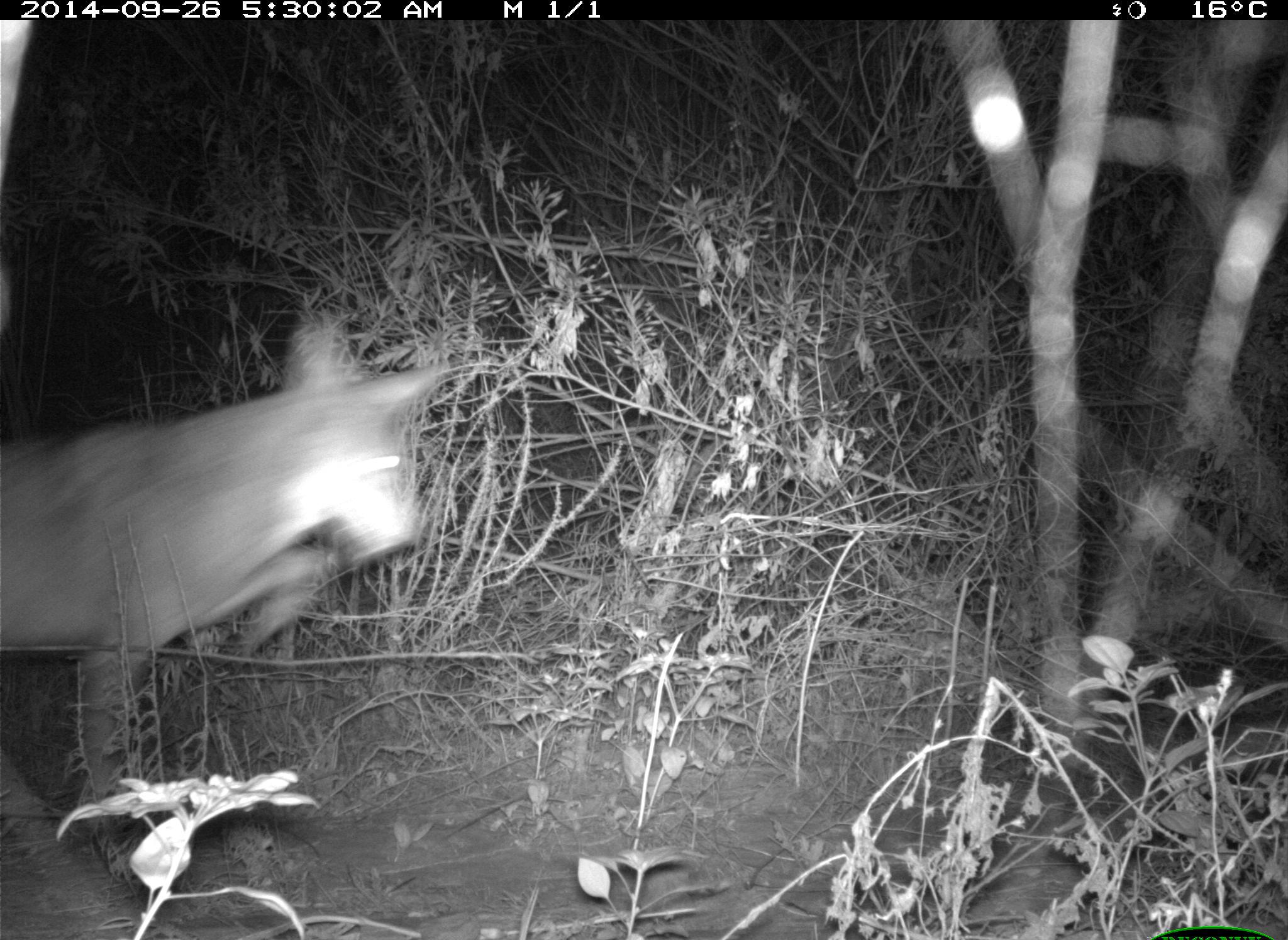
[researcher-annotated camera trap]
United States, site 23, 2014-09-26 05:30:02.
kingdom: Animalia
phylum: Chordata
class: Mammalia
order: Carnivora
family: Canidae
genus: Canis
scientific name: Canis latrans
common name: coyote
Coyote (Canis latrans).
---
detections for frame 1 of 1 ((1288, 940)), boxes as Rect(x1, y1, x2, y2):
coyote: Rect(0, 320, 443, 829)